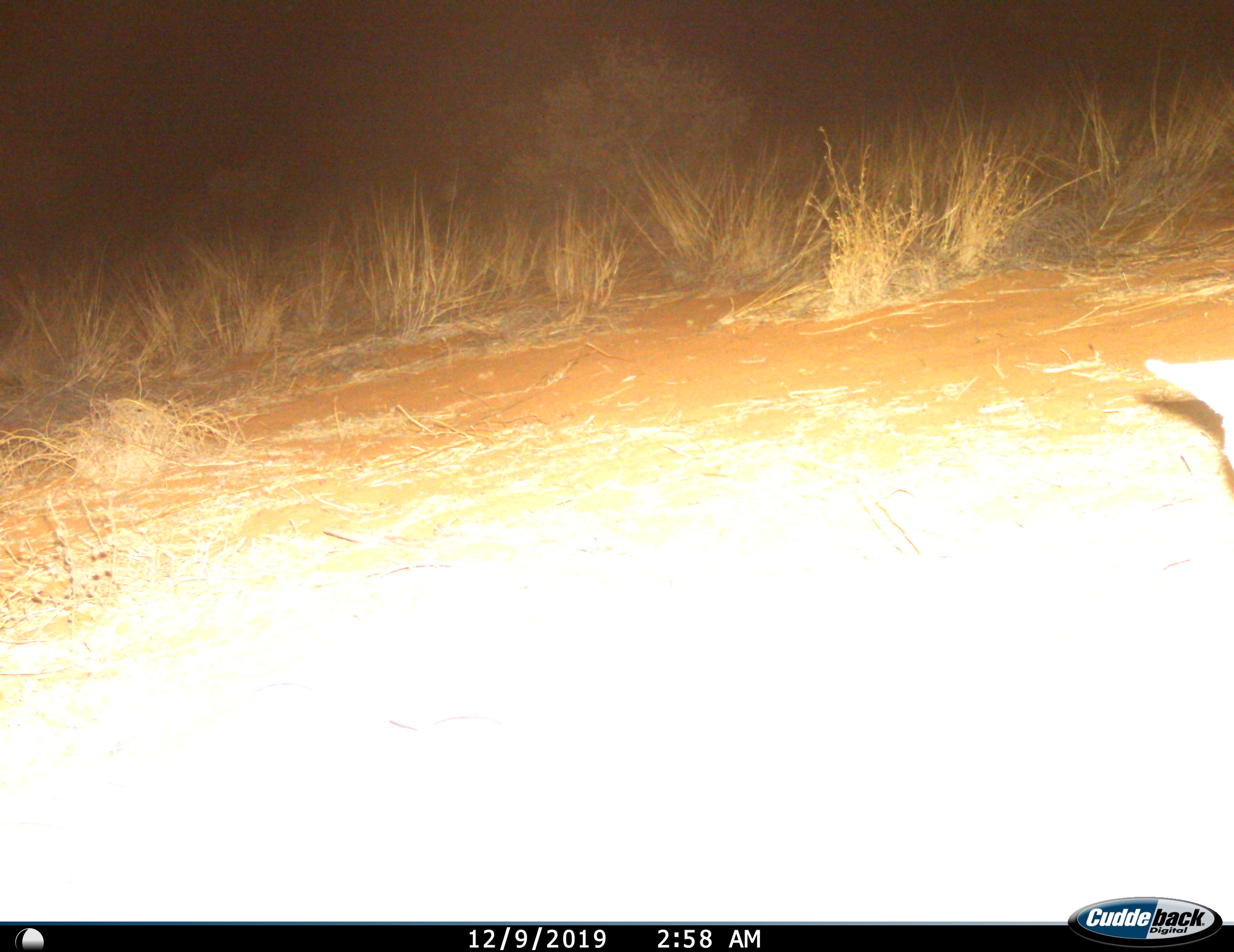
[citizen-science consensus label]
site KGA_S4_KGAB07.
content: unidentified animal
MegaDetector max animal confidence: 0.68